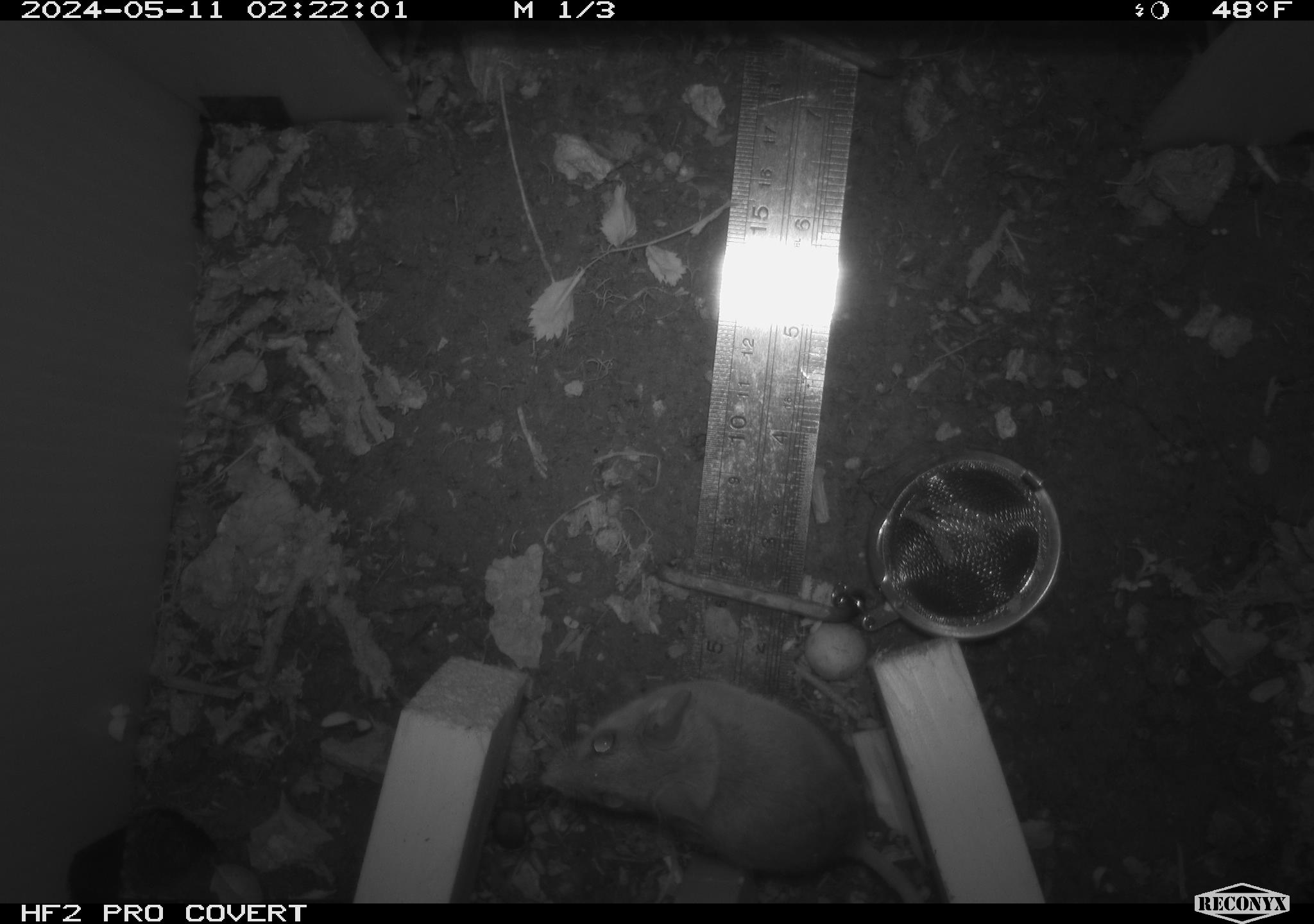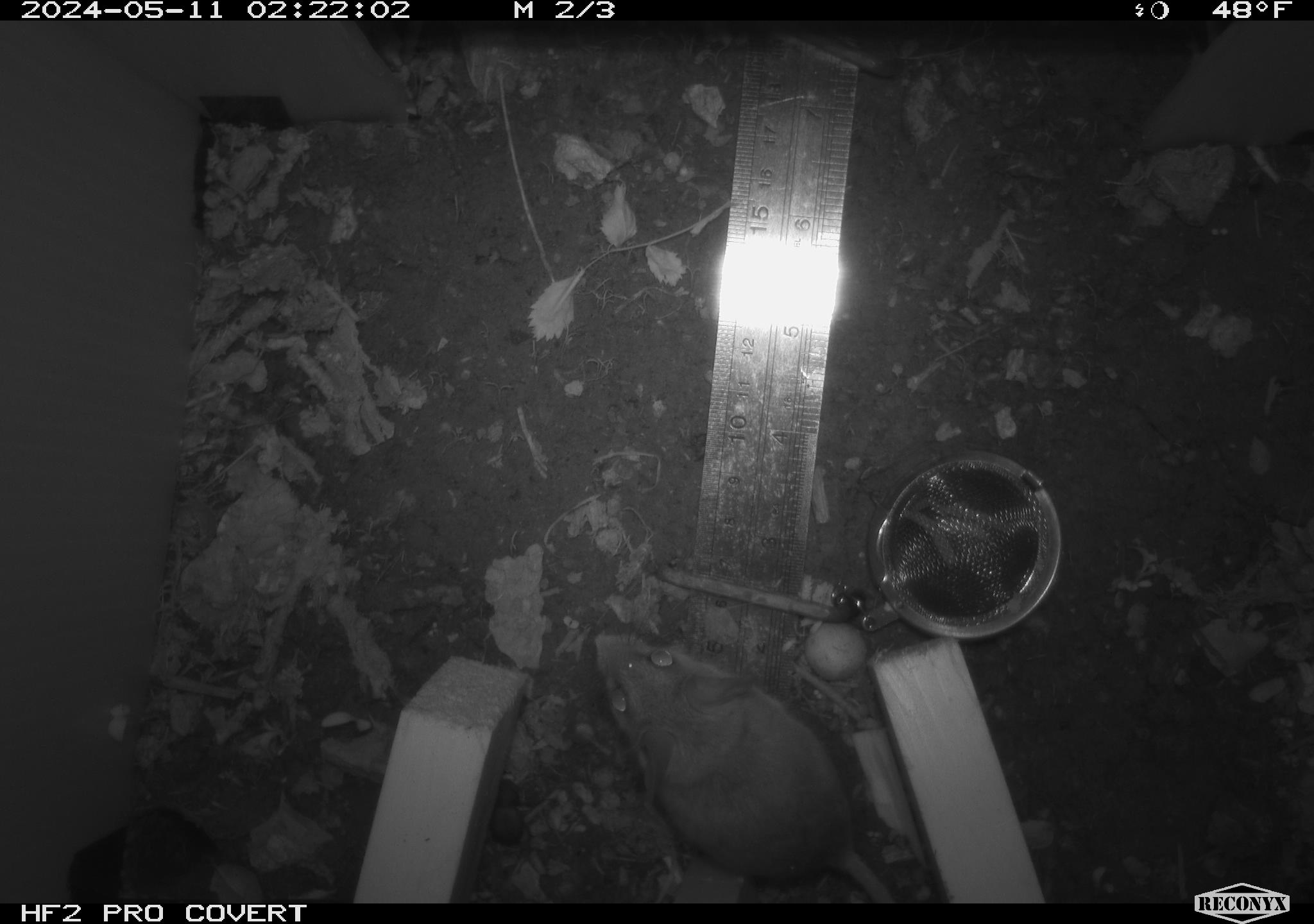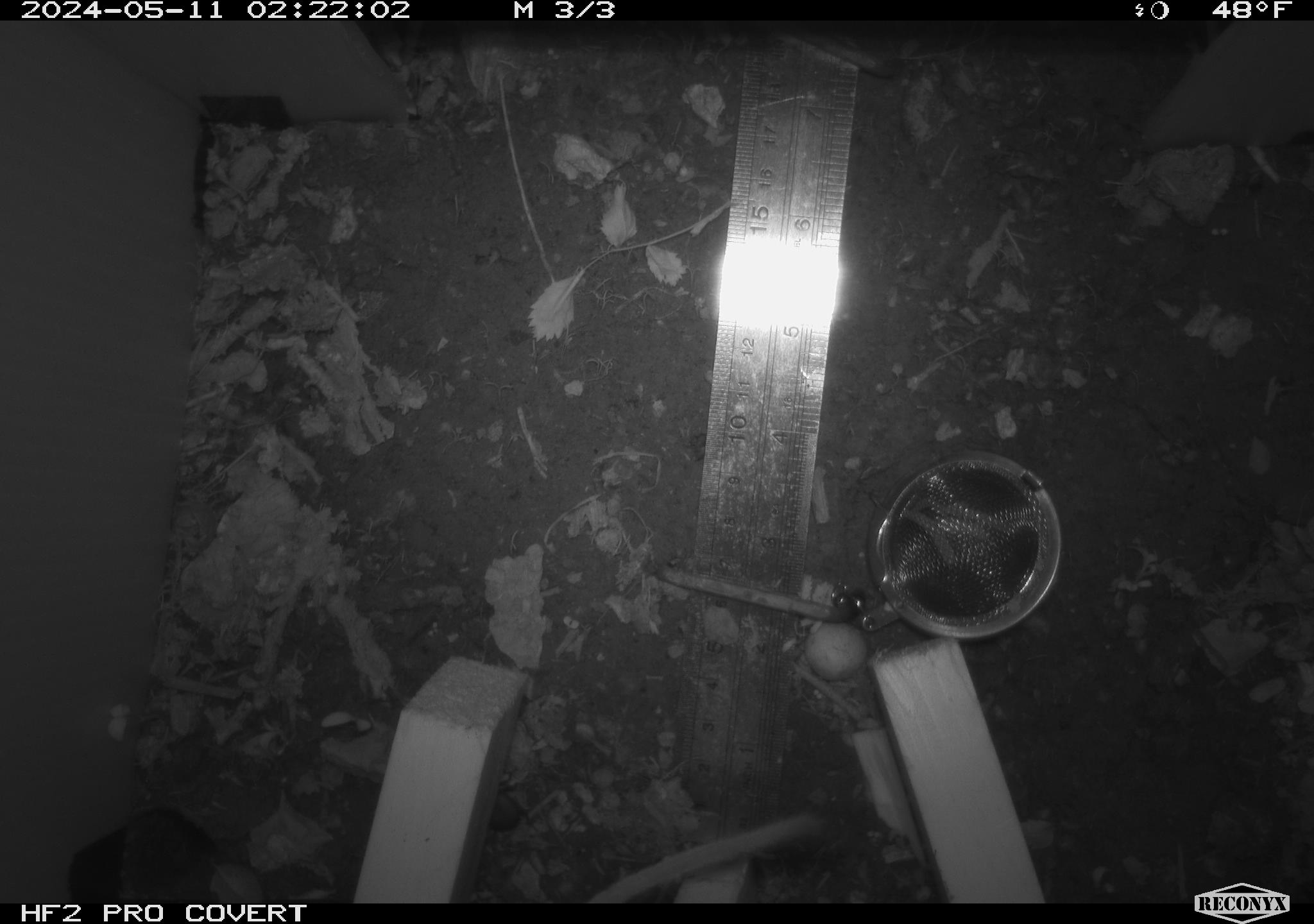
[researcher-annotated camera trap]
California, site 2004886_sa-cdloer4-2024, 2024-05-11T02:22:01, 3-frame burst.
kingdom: Animalia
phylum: Chordata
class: Mammalia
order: Rodentia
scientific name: Rodentia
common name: woodrat or rat or mouse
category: woodrat or rat or mouse species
Woodrat or rat or mouse species (woodrat or rat or mouse) (Rodentia).